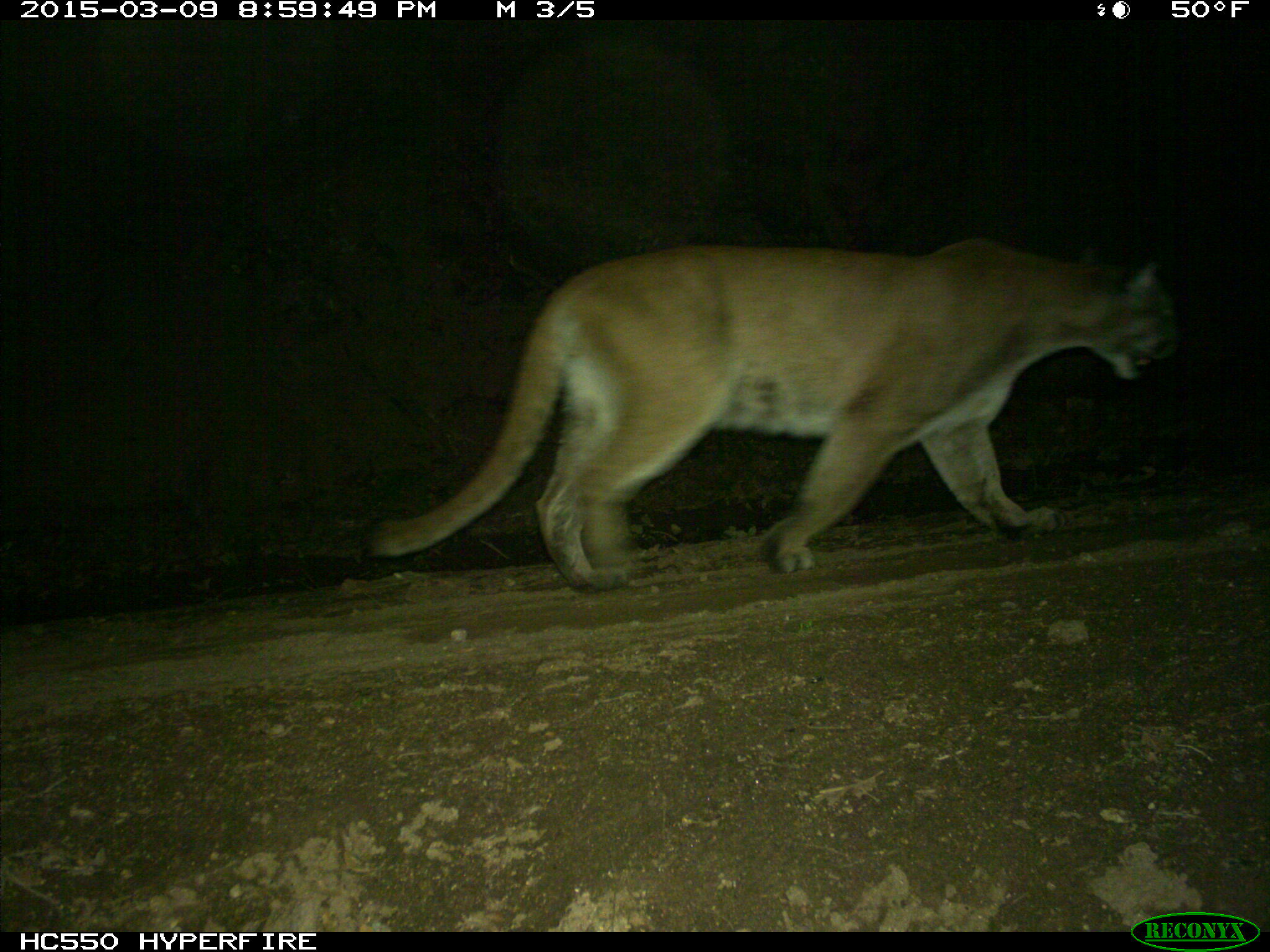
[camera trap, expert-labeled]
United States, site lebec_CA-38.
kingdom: Animalia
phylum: Chordata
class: Mammalia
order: Carnivora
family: Felidae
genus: Puma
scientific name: Puma concolor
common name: mountain lion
Puma concolor (mountain lion).